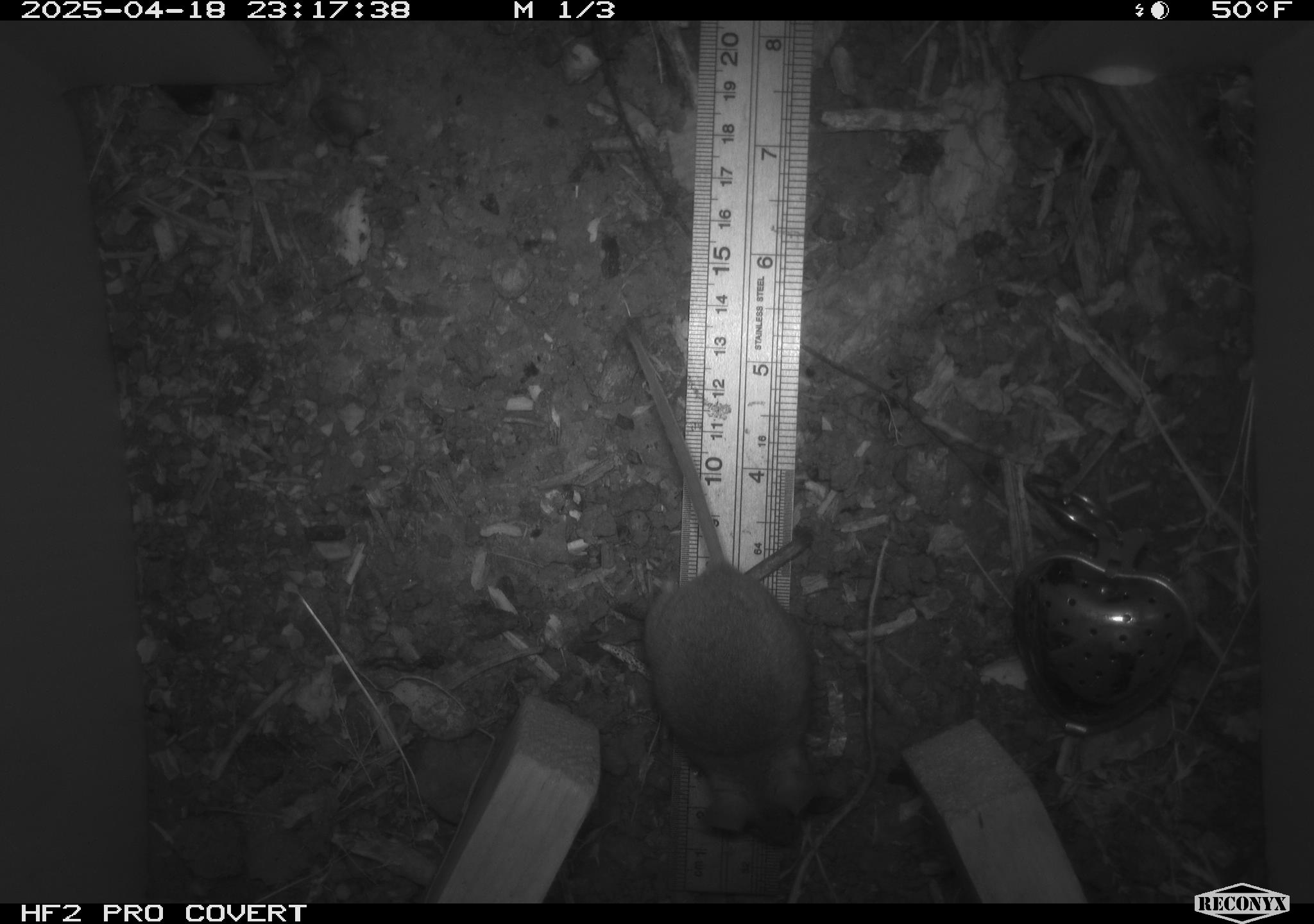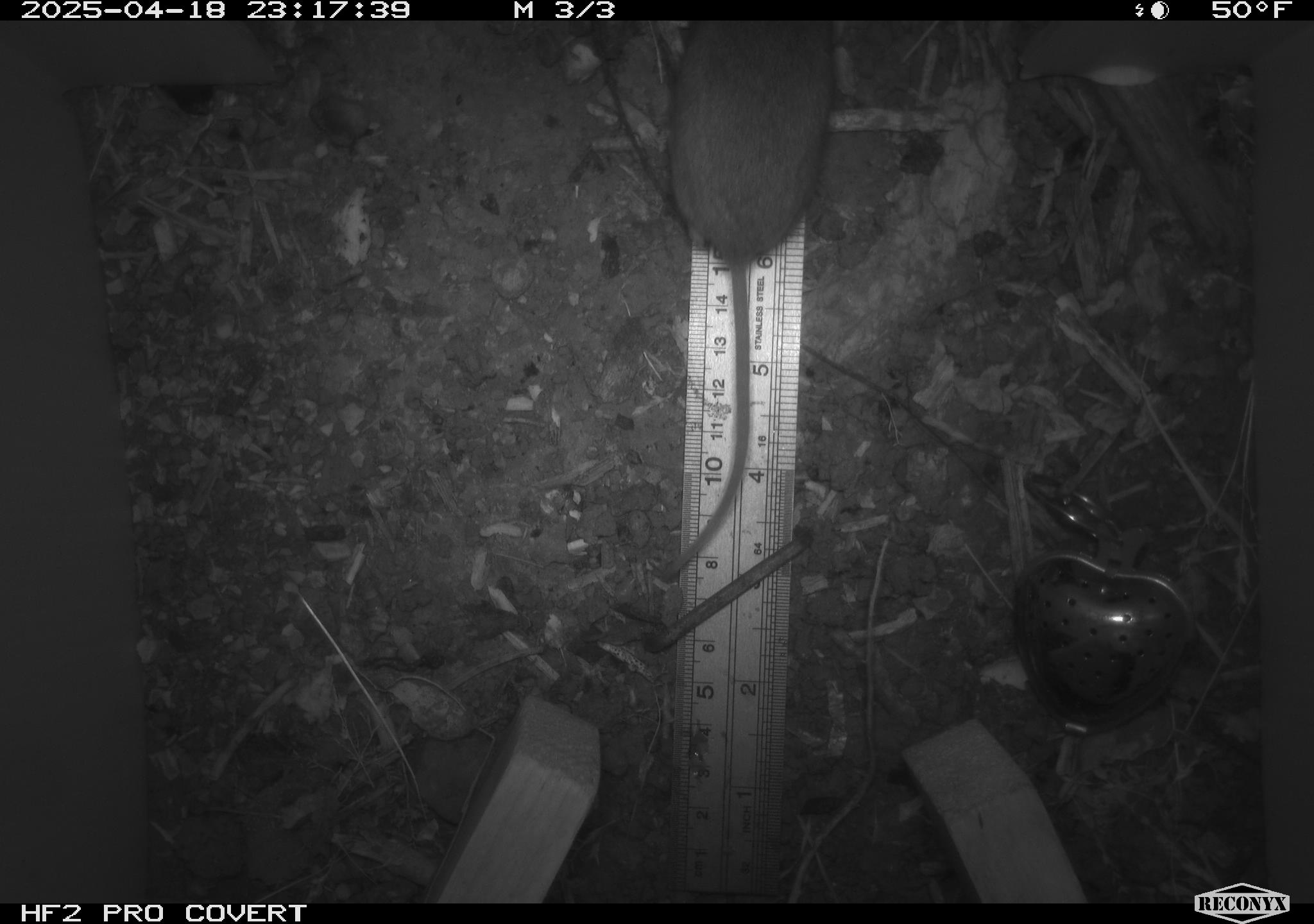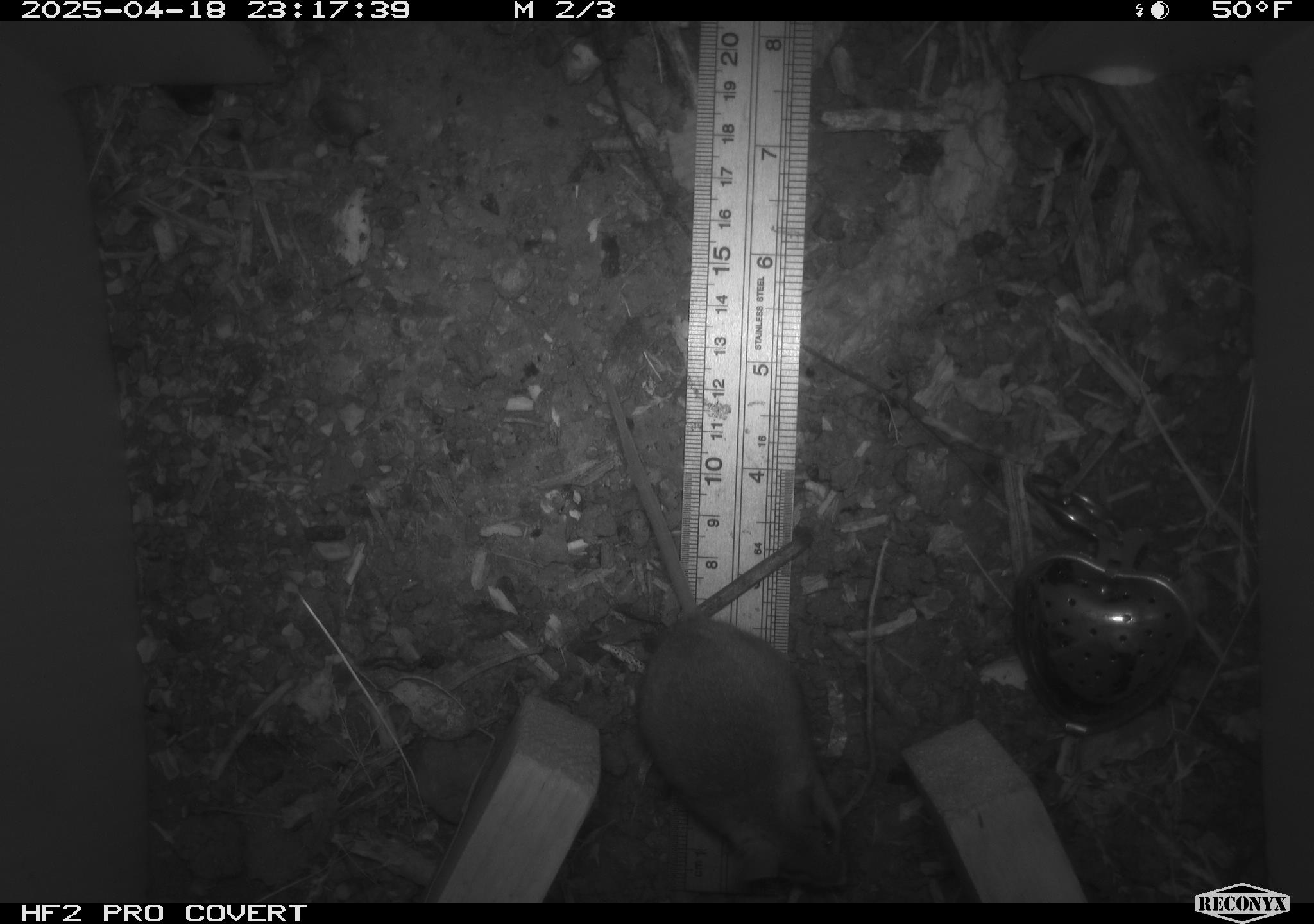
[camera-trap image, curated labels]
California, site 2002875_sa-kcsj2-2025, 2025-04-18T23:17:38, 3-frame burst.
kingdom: Animalia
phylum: Chordata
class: Mammalia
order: Rodentia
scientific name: Rodentia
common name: rodent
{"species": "rodent (Rodentia)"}